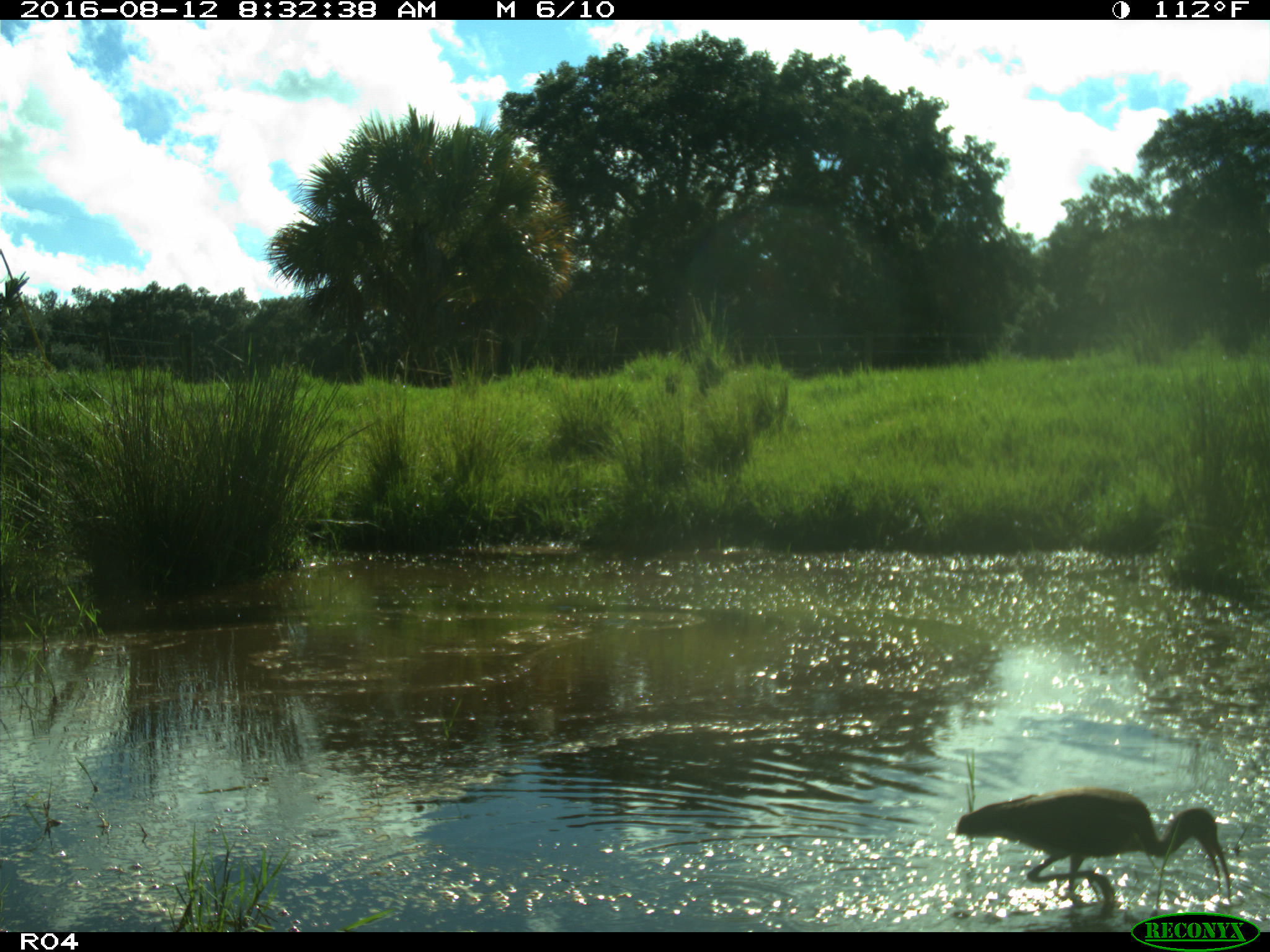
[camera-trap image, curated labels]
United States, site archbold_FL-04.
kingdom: Animalia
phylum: Chordata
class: Aves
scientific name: Aves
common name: birds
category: unidentified bird